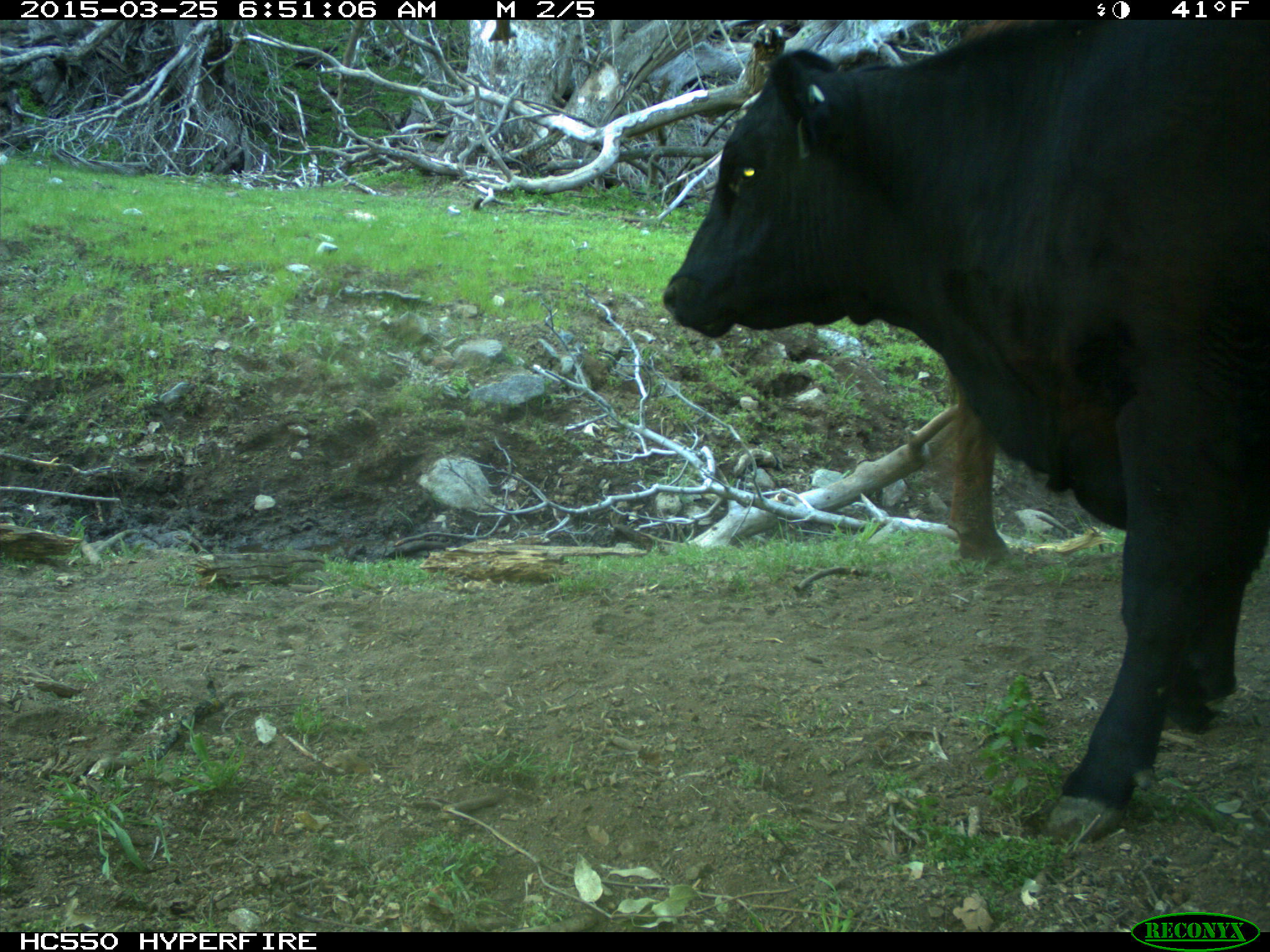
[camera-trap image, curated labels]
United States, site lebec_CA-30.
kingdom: Animalia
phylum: Chordata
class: Mammalia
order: Artiodactyla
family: Bovidae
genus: Bos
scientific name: Bos taurus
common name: domestic cow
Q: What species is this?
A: Bos taurus (domestic cow).